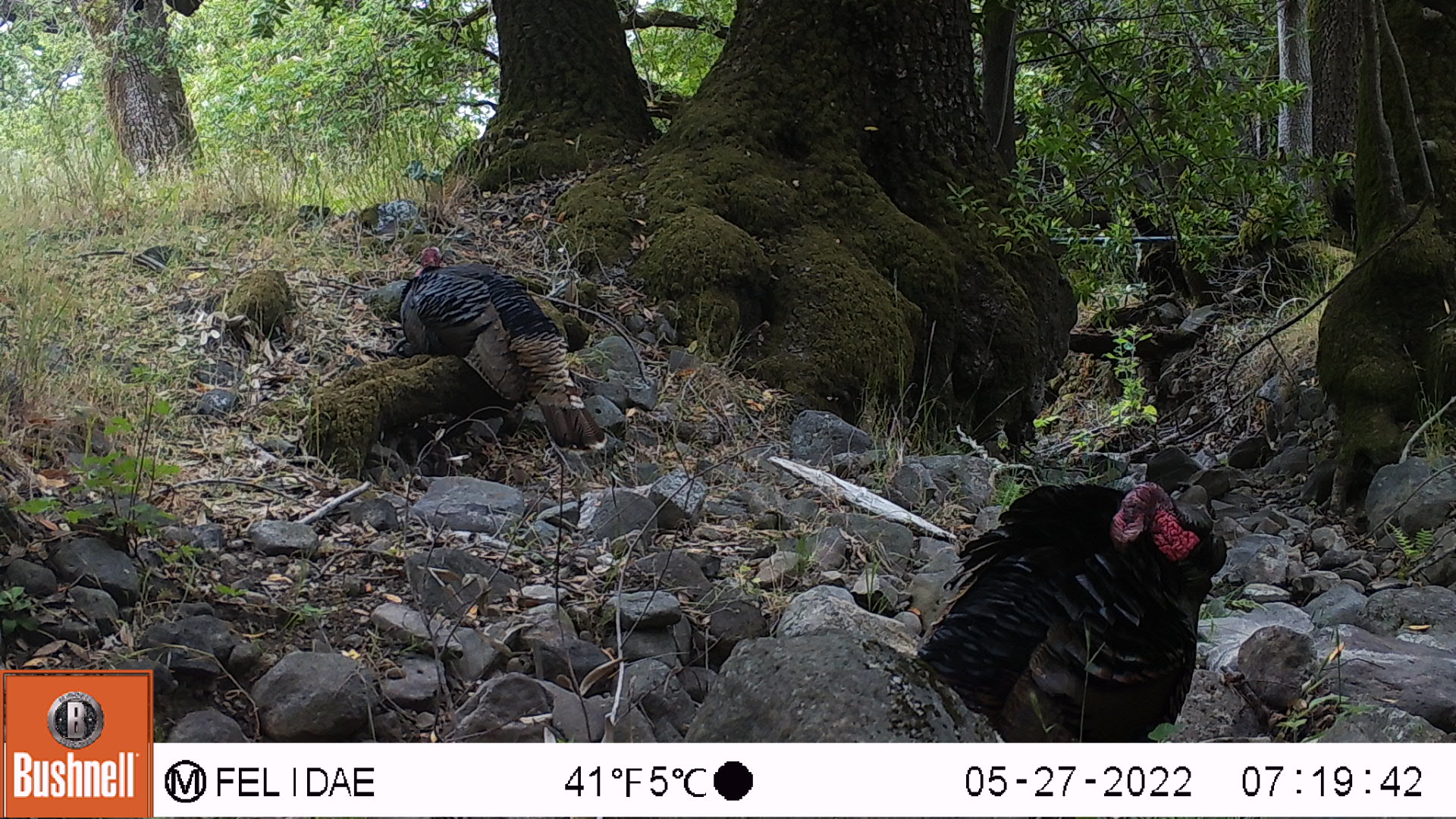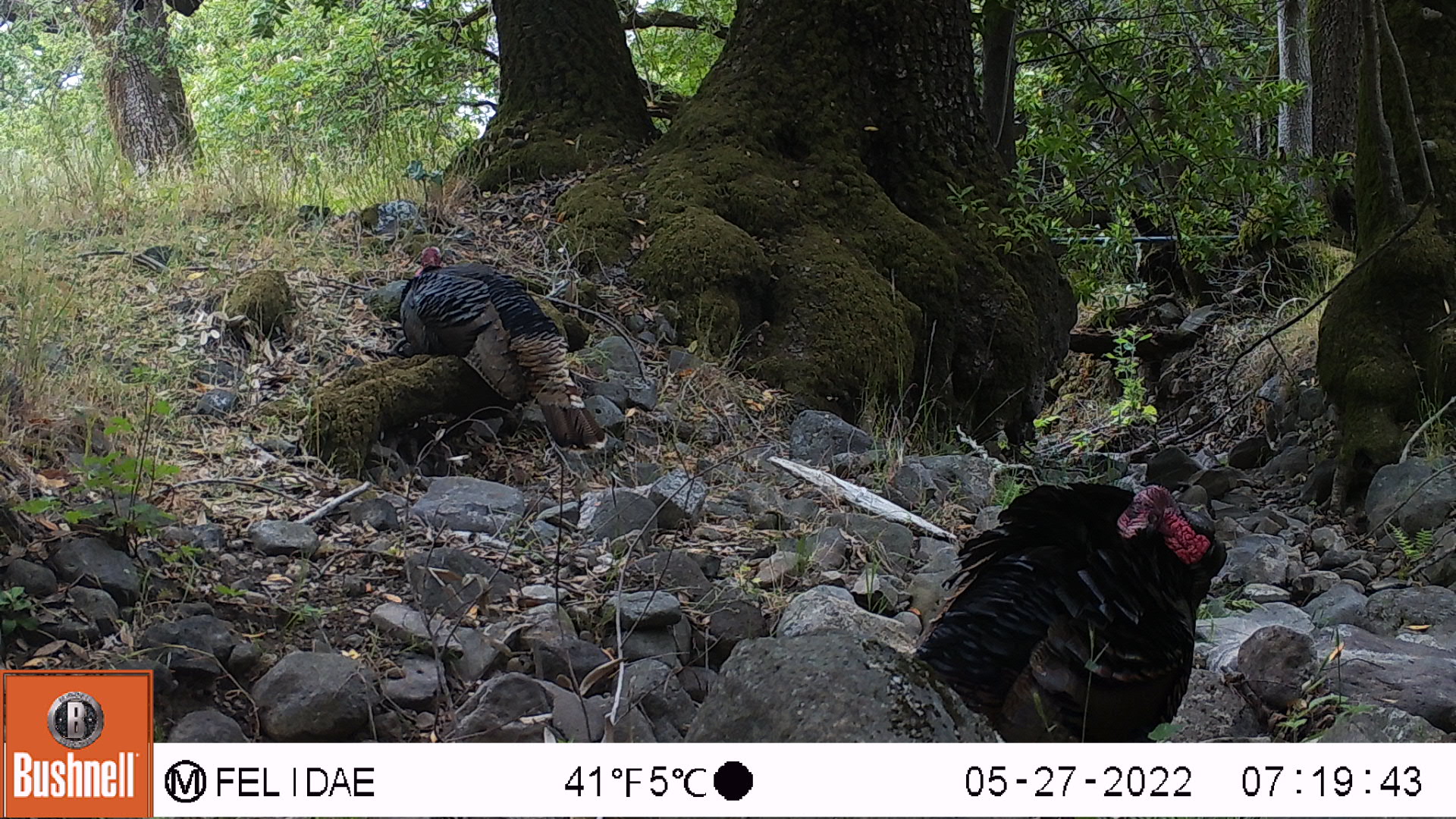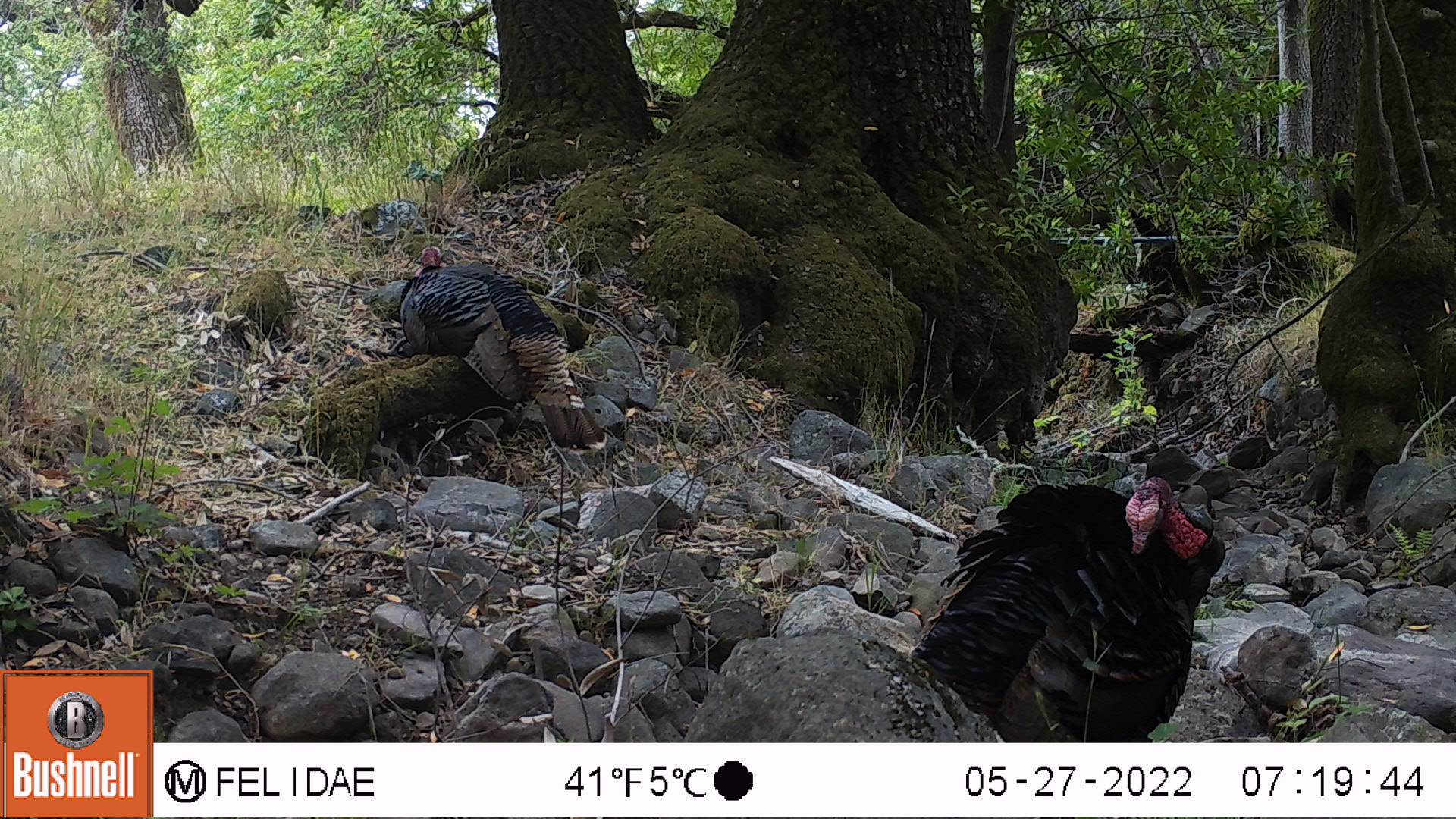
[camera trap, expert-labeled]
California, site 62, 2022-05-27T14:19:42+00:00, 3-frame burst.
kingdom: Animalia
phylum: Chordata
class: Aves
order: Galliformes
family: Phasianidae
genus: Meleagris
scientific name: Meleagris gallopavo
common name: turkey